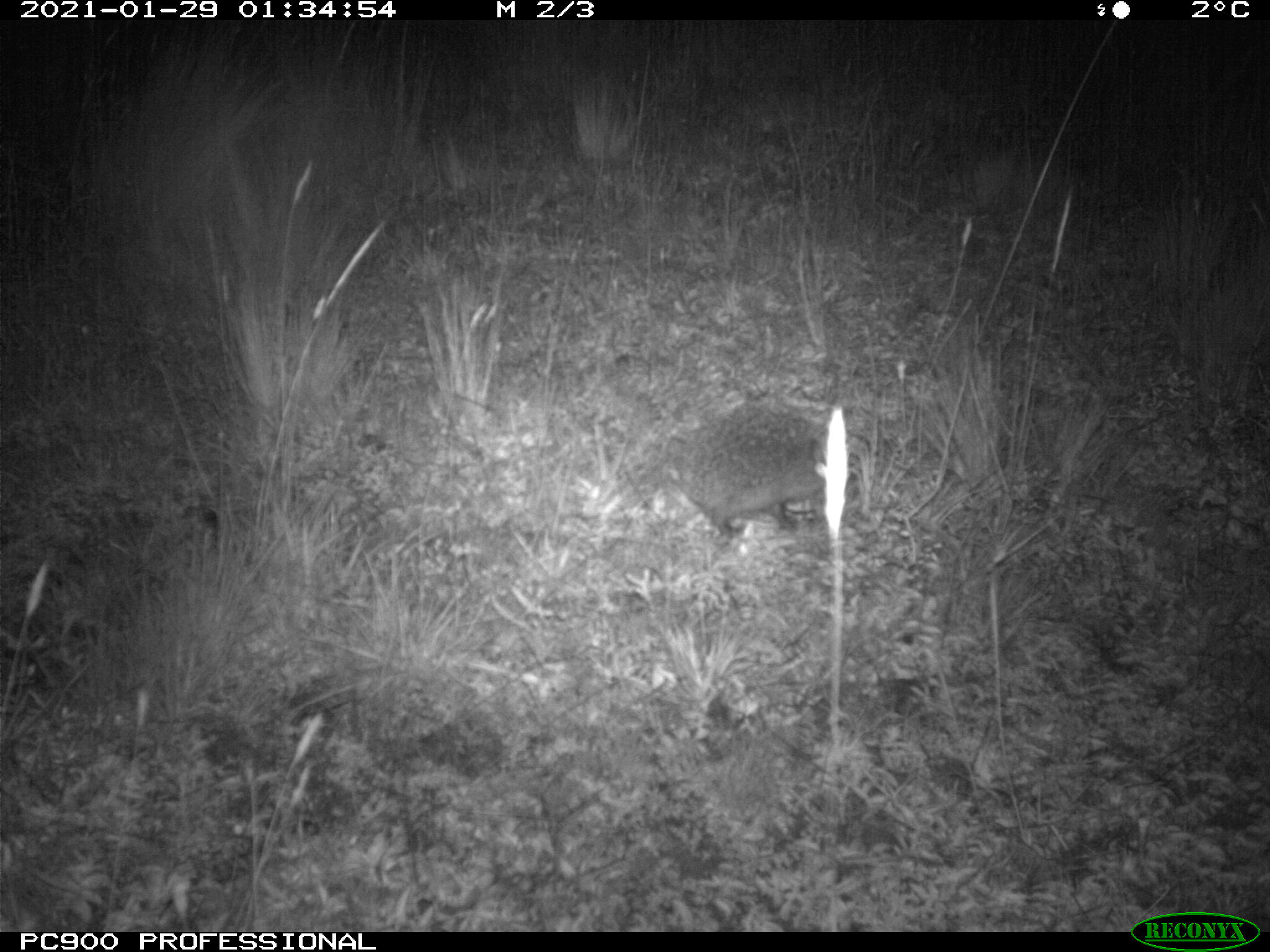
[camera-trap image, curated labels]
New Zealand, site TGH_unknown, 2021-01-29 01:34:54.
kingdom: Animalia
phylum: Chordata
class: Mammalia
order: Eulipotyphla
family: Erinaceidae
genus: Erinaceus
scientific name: Erinaceus europaeus europaeus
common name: european hedgehog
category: hedgehog